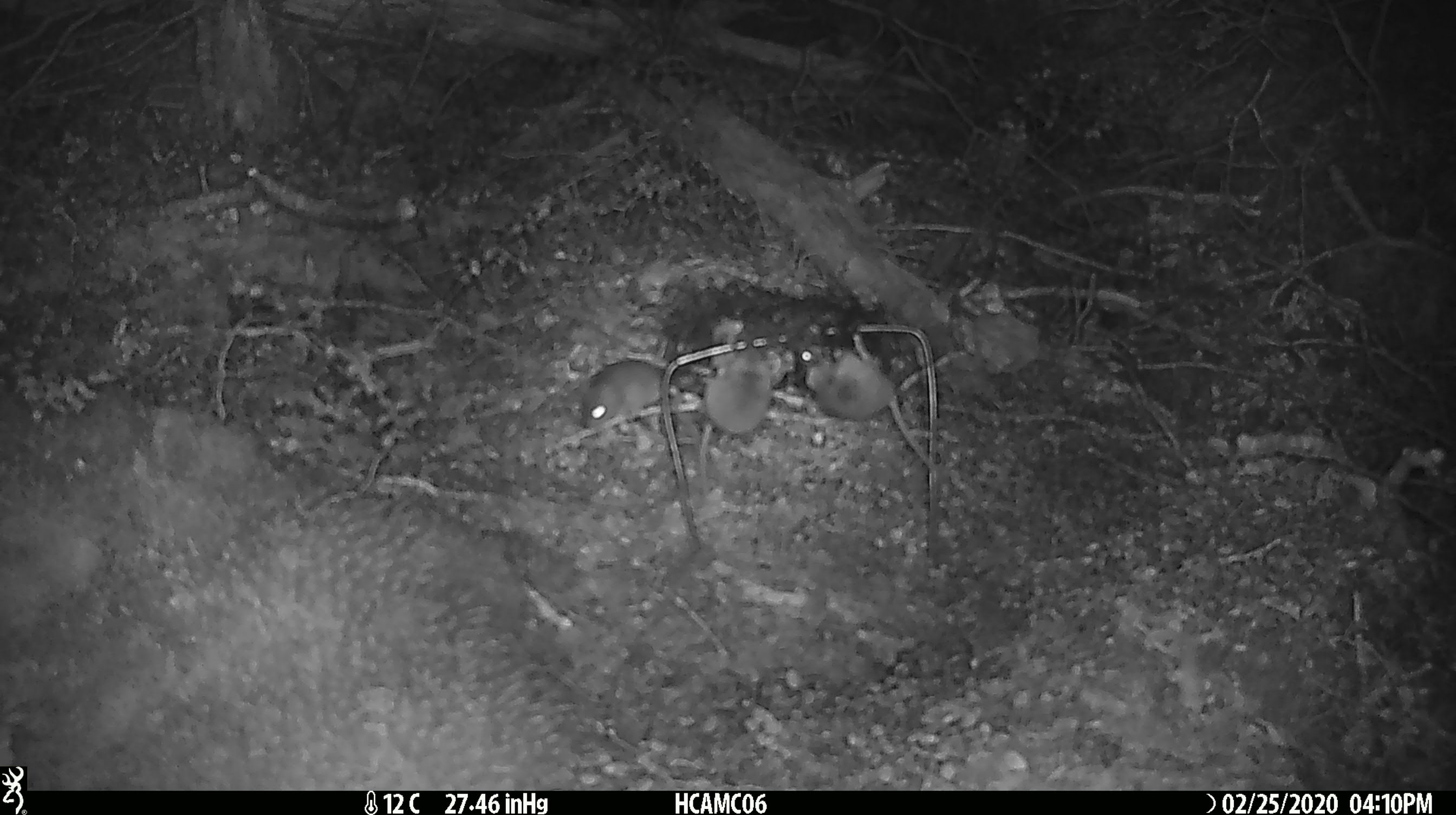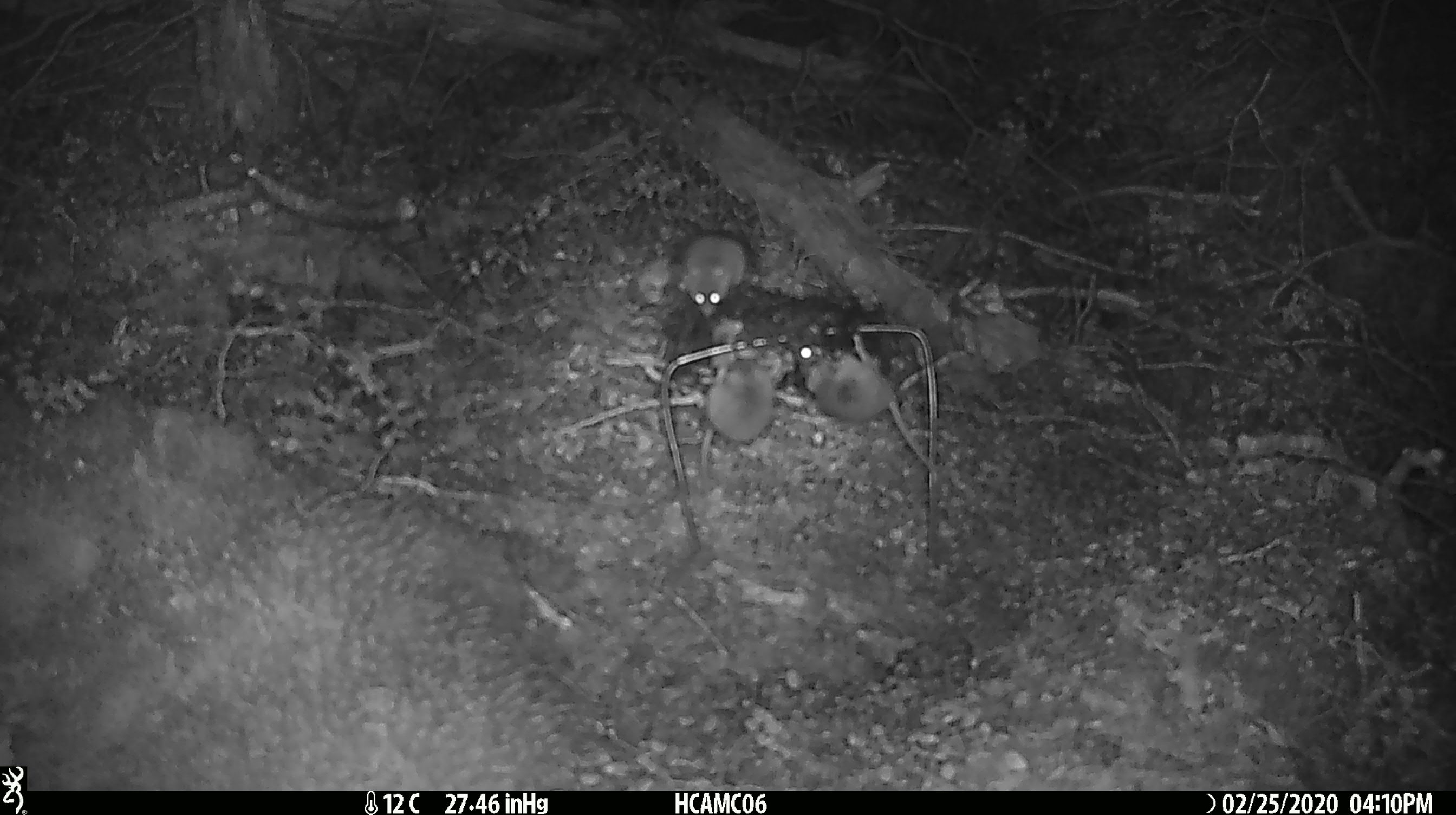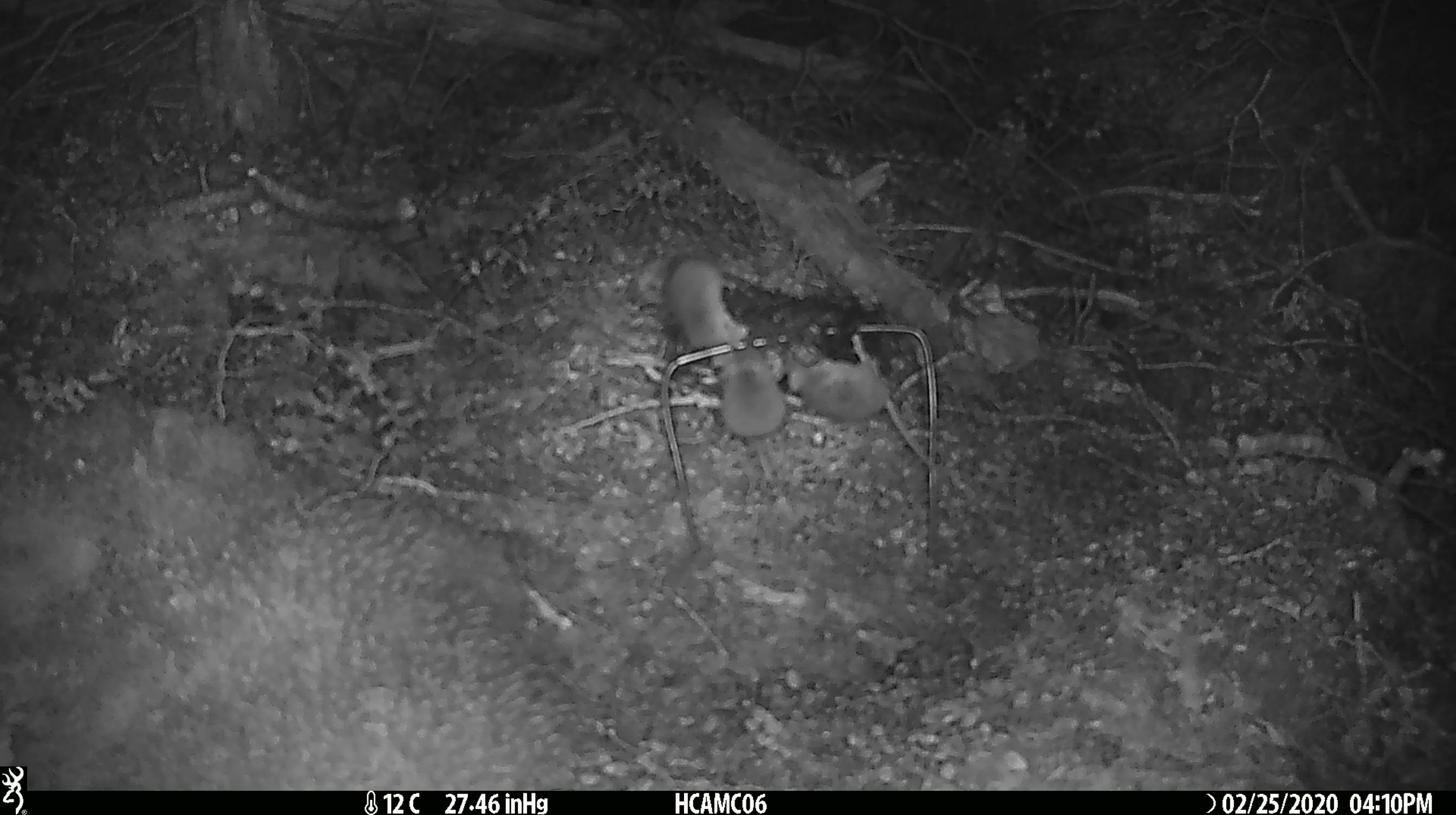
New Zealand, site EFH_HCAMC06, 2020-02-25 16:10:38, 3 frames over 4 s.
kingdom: Animalia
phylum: Chordata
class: Mammalia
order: Rodentia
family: Muridae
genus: Mus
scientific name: Mus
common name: mouse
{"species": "mouse (Mus)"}